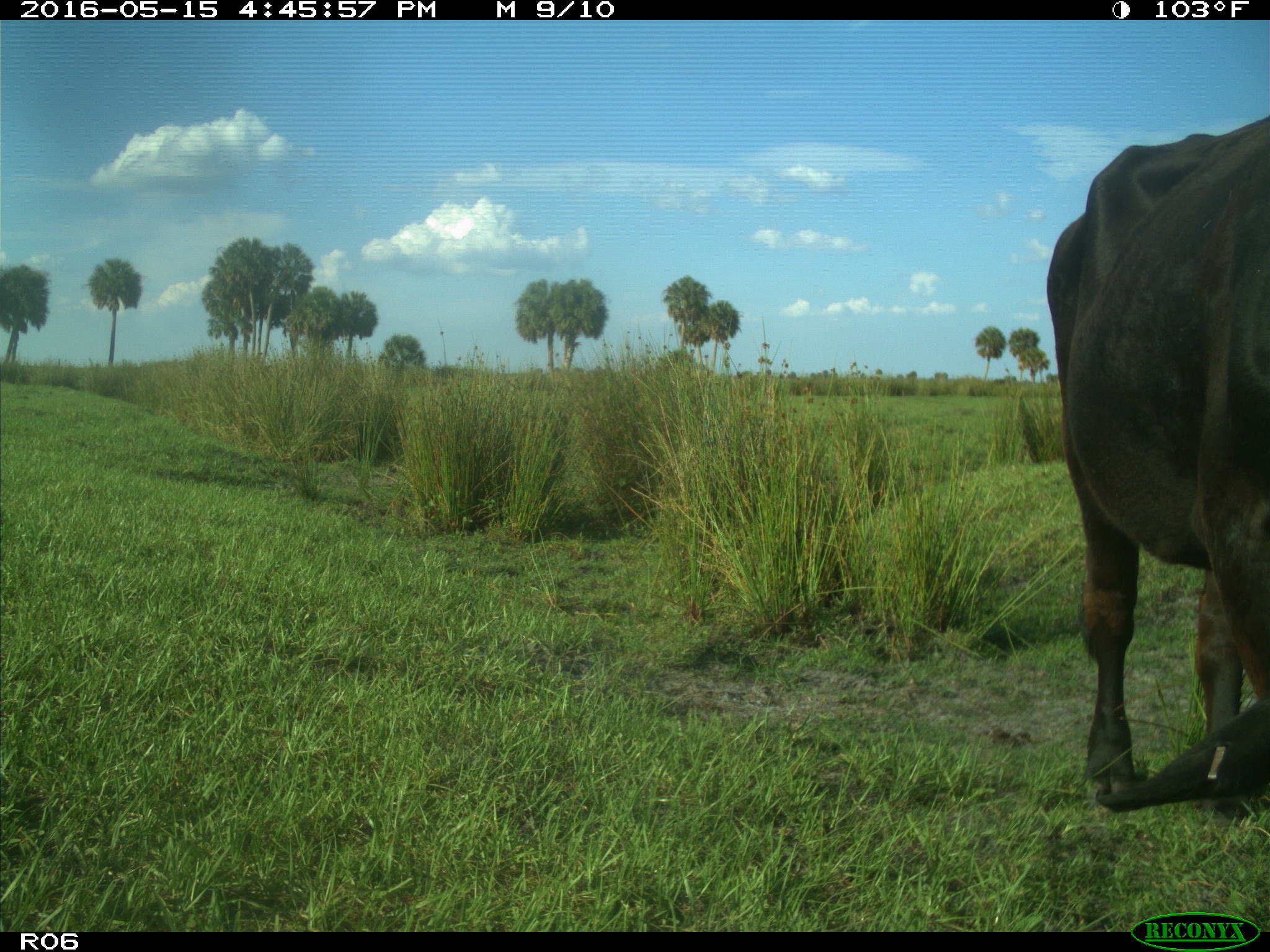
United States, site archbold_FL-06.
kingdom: Animalia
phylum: Chordata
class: Mammalia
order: Artiodactyla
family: Bovidae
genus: Bos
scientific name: Bos taurus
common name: domestic cow